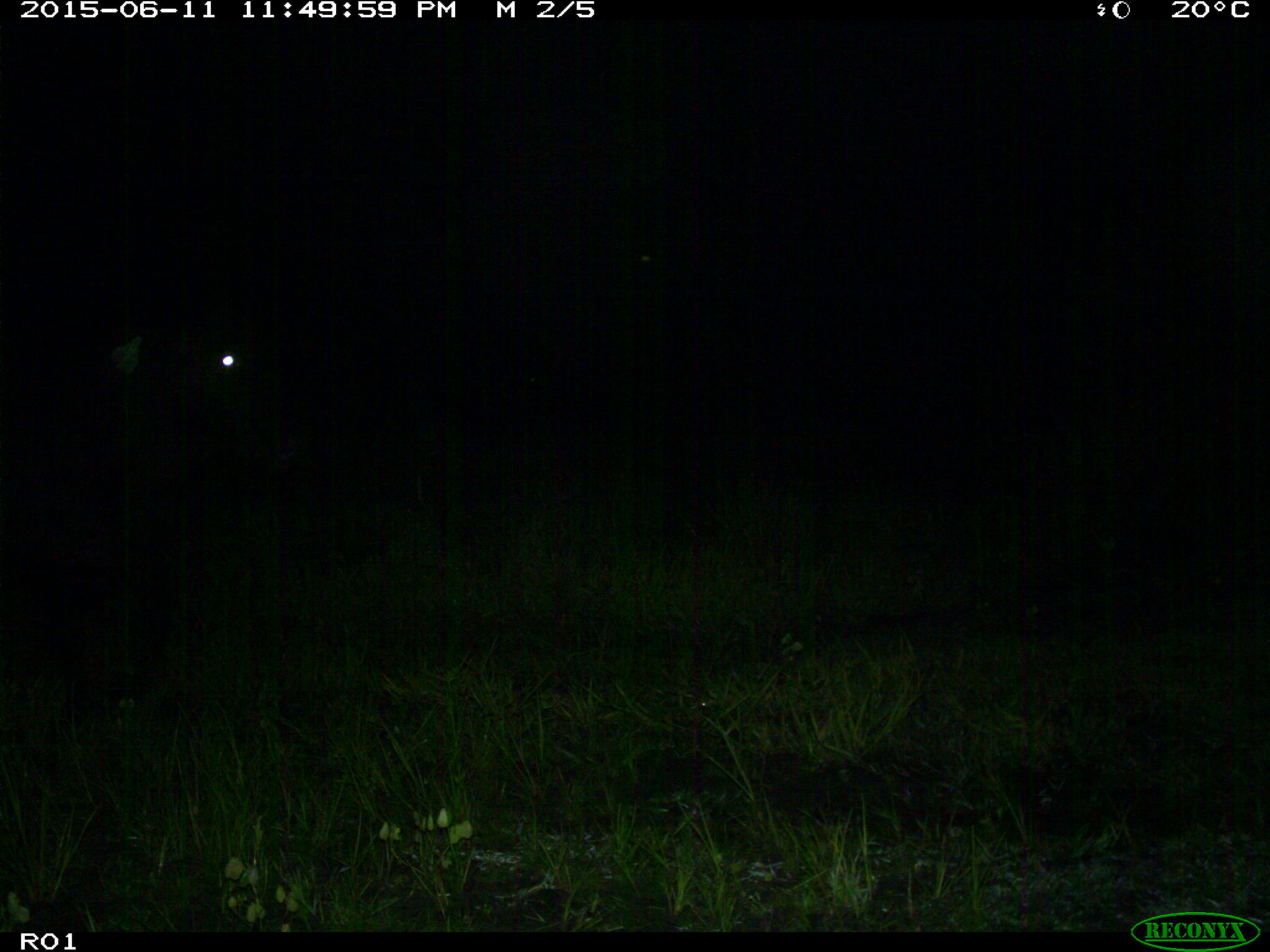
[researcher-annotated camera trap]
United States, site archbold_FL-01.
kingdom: Animalia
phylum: Chordata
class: Mammalia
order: Artiodactyla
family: Bovidae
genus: Bos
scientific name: Bos taurus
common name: domestic cow